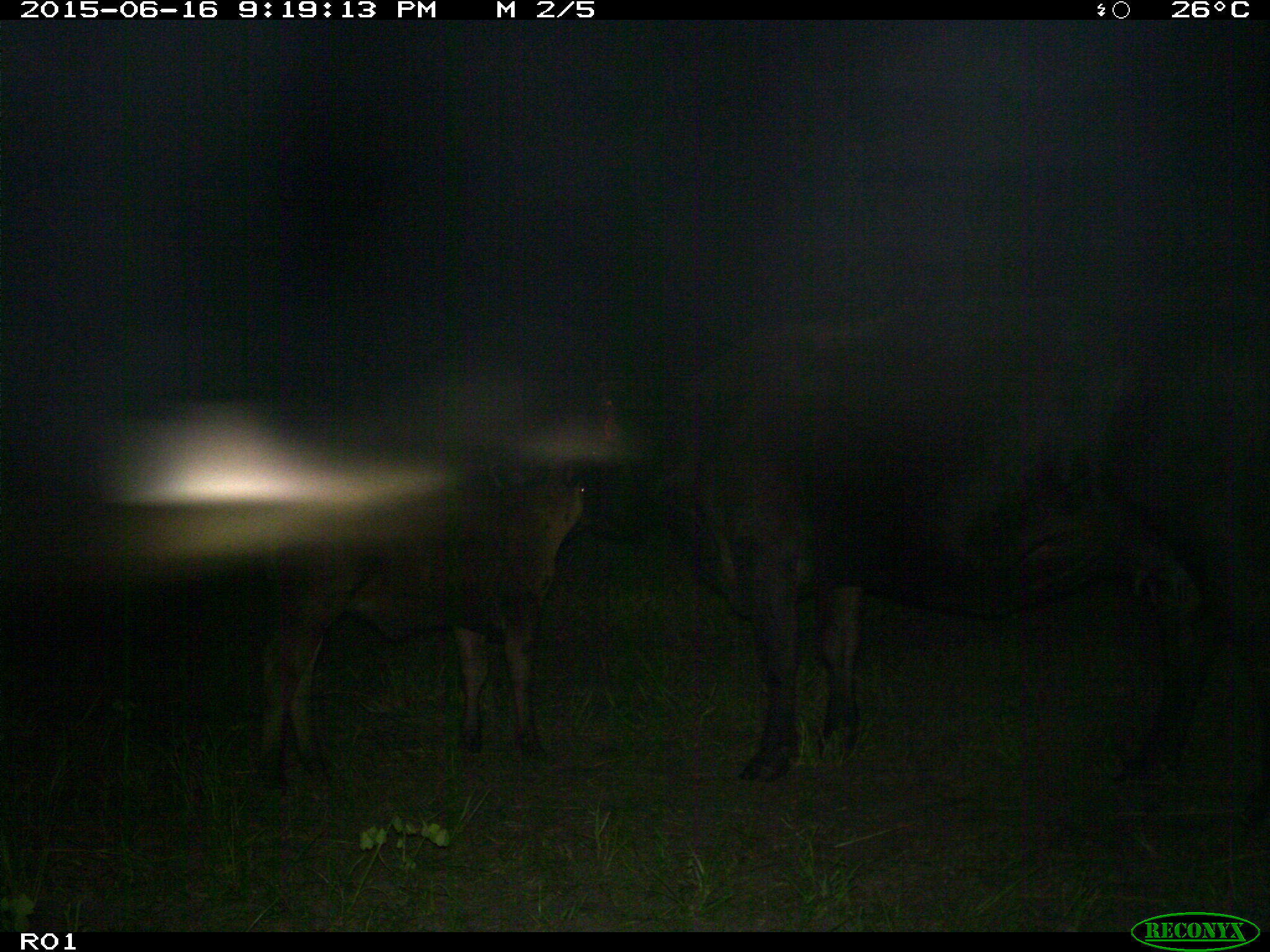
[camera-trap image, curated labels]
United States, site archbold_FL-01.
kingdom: Animalia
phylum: Chordata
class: Mammalia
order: Artiodactyla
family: Bovidae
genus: Bos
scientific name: Bos taurus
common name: domestic cow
Bos taurus (domestic cow).